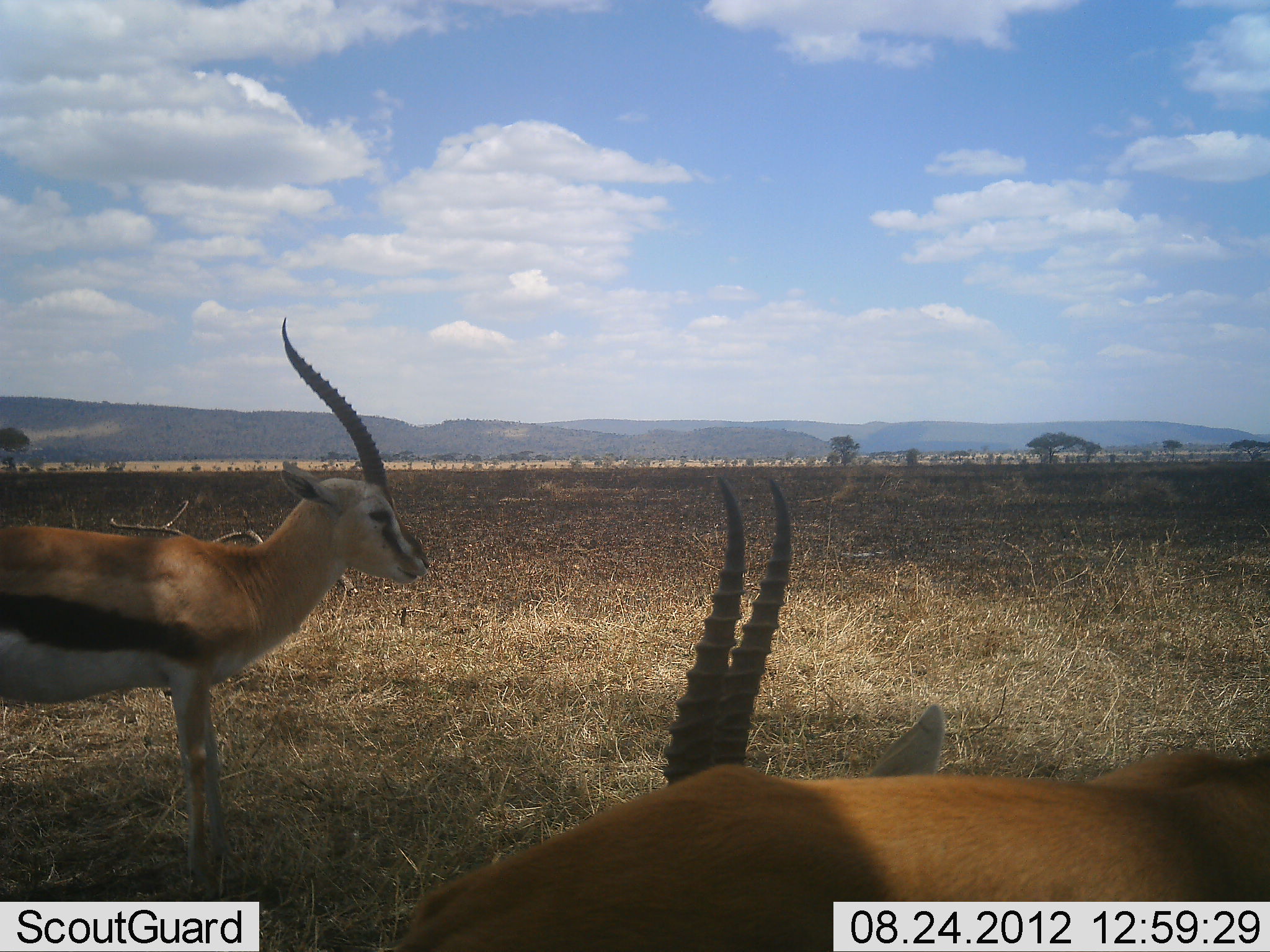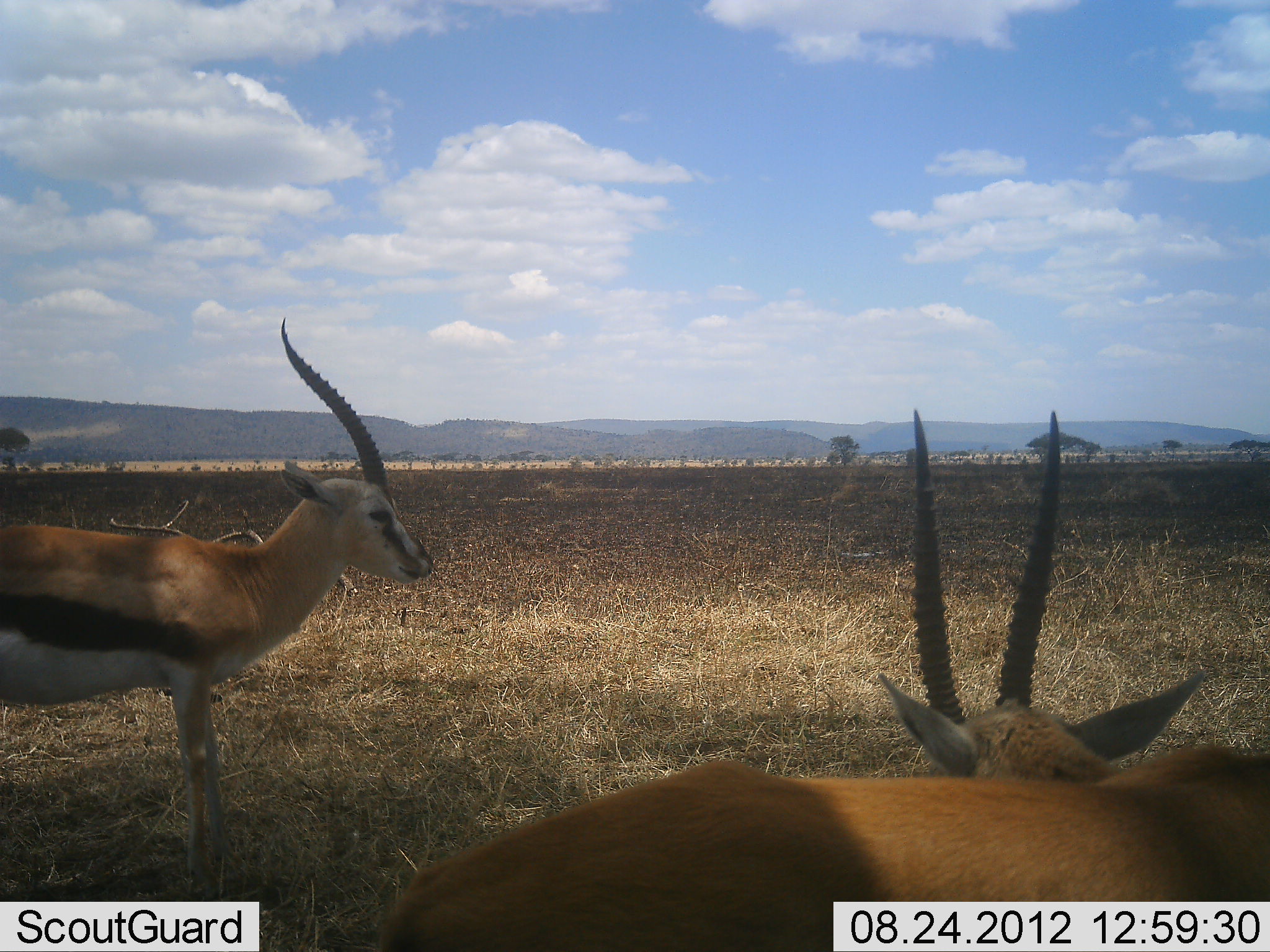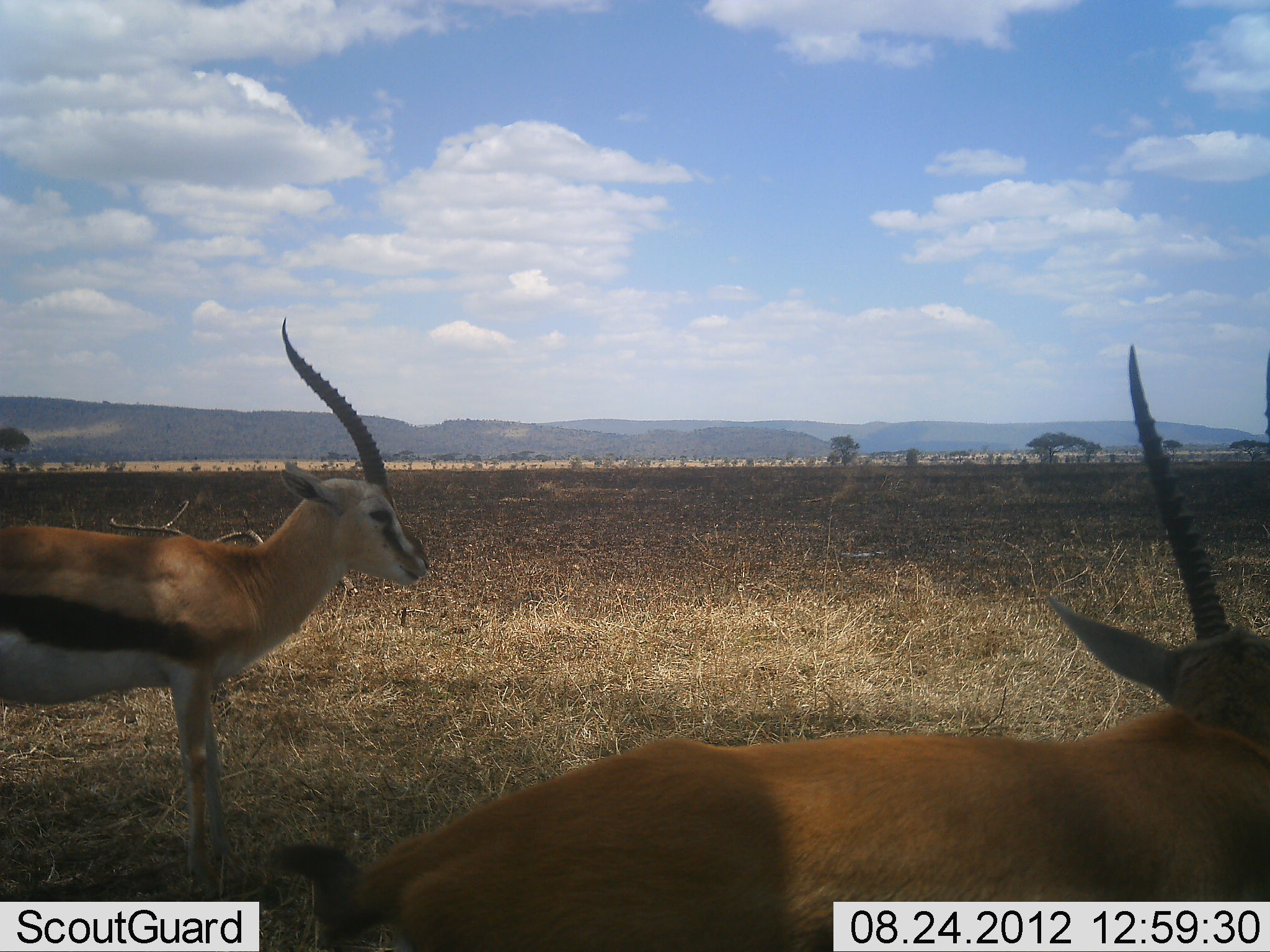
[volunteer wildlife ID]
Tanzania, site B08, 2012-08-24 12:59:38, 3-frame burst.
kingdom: Animalia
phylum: Chordata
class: Mammalia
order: Artiodactyla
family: Bovidae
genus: Eudorcas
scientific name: Eudorcas thomsonii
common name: thomson's gazelle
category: gazellethomsons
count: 2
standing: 90%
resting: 0%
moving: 30%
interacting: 0%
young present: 0%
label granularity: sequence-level